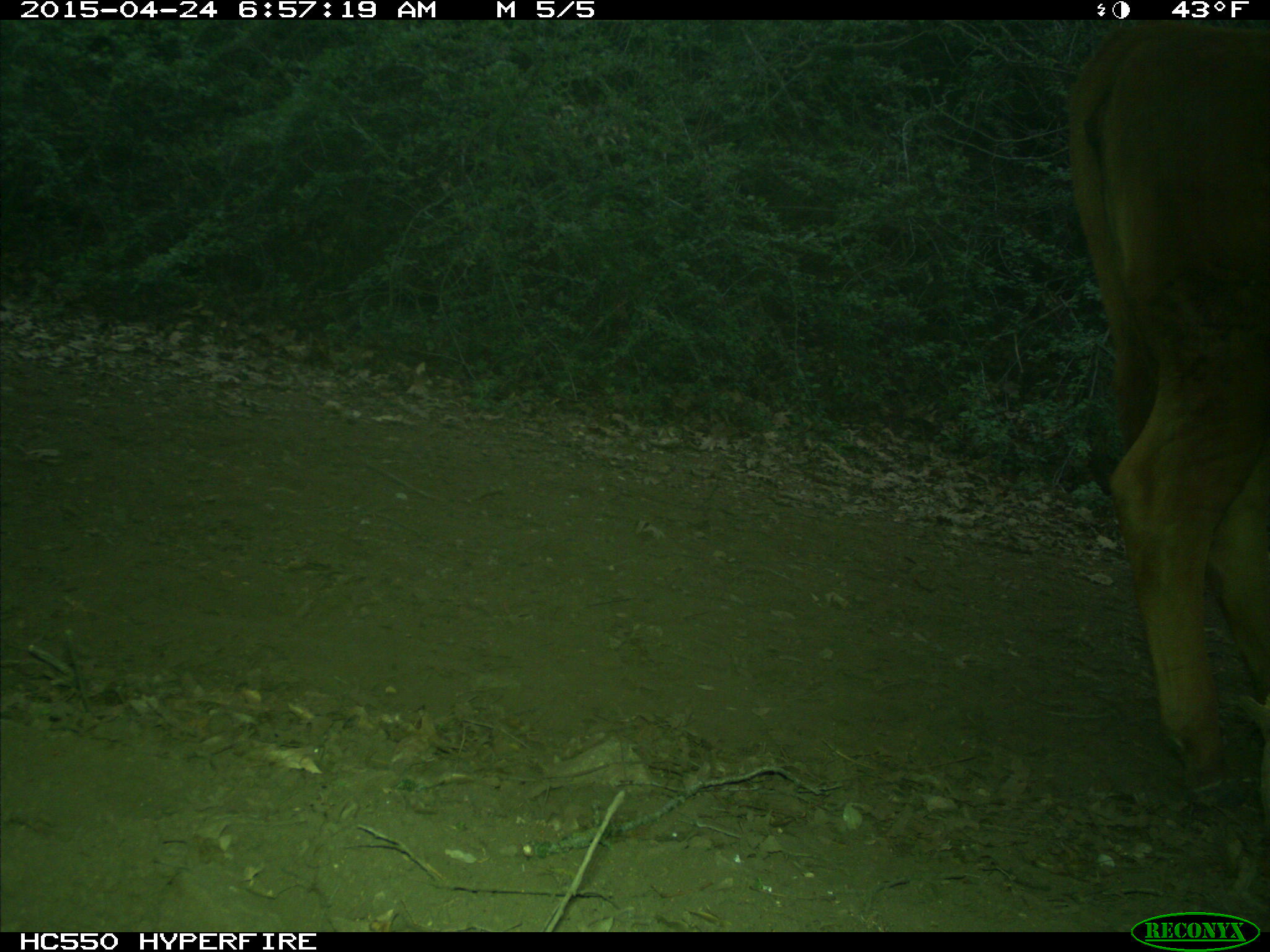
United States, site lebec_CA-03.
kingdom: Animalia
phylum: Chordata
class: Mammalia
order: Artiodactyla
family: Bovidae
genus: Bos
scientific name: Bos taurus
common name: domestic cow